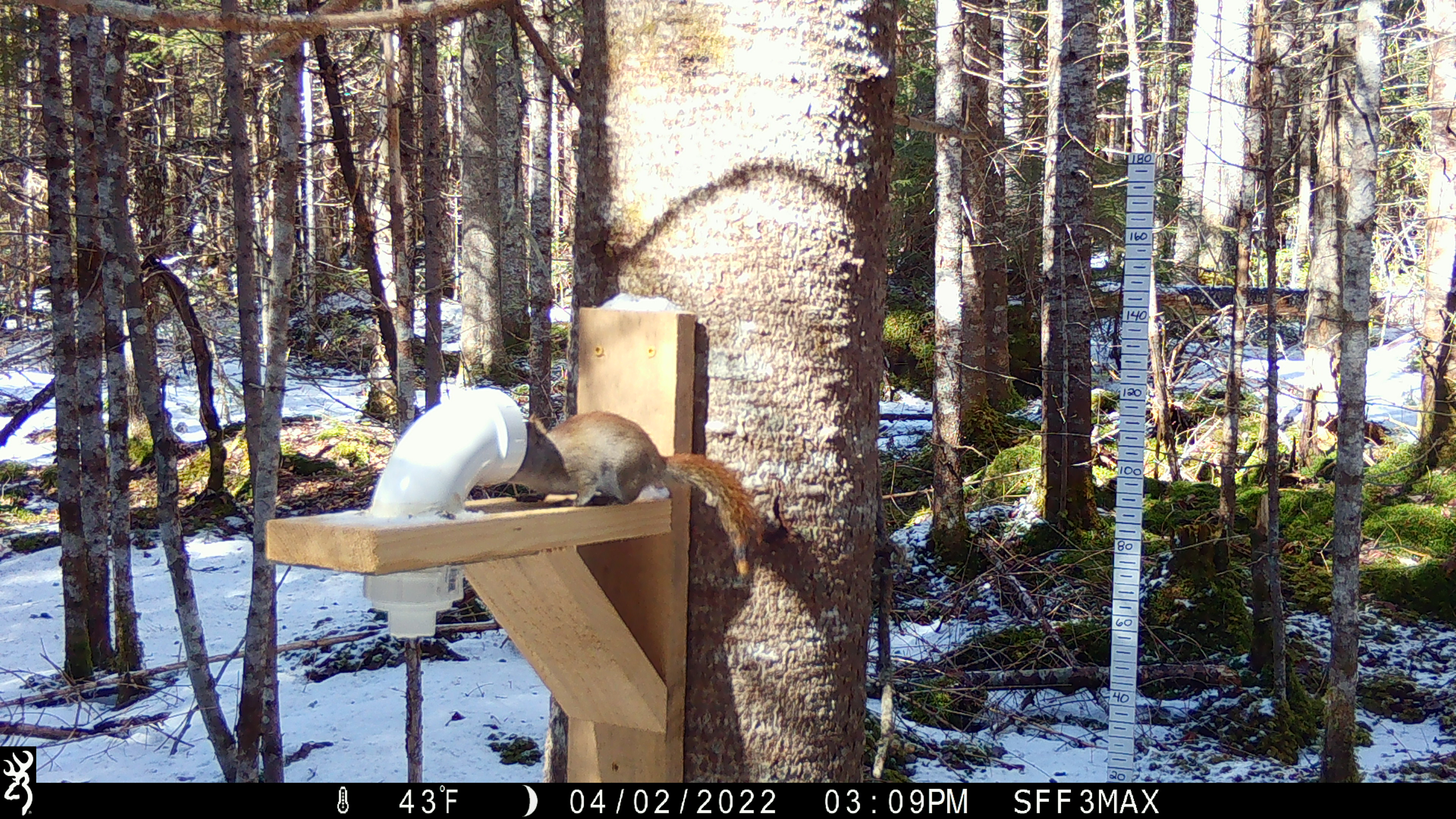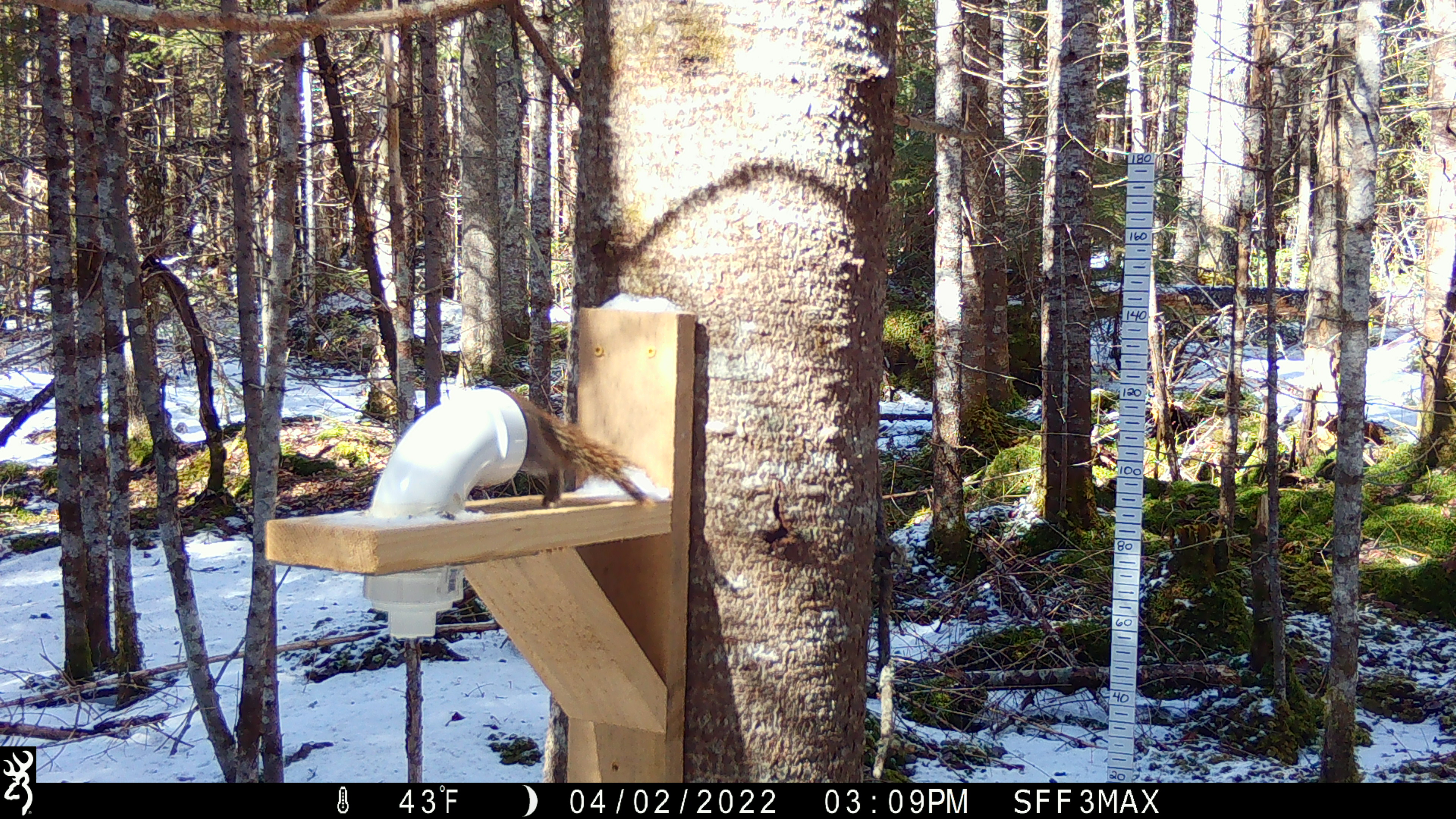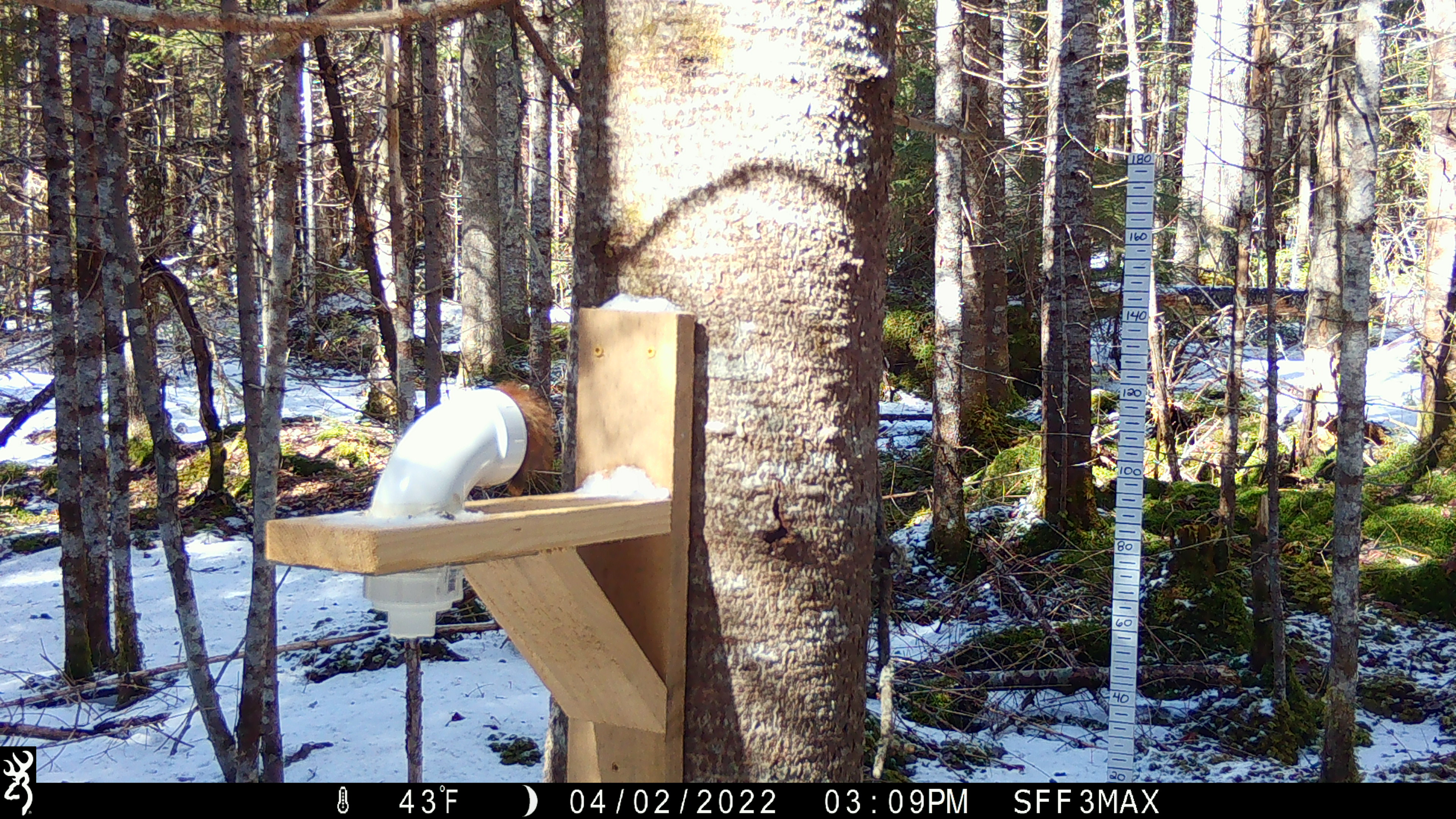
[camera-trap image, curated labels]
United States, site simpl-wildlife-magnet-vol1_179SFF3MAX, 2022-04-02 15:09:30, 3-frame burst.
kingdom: Animalia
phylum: Chordata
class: Mammalia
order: Rodentia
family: Sciuridae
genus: Tamiasciurus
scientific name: Tamiasciurus hudsonicus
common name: red squirrel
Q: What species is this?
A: Red squirrel (Tamiasciurus hudsonicus).